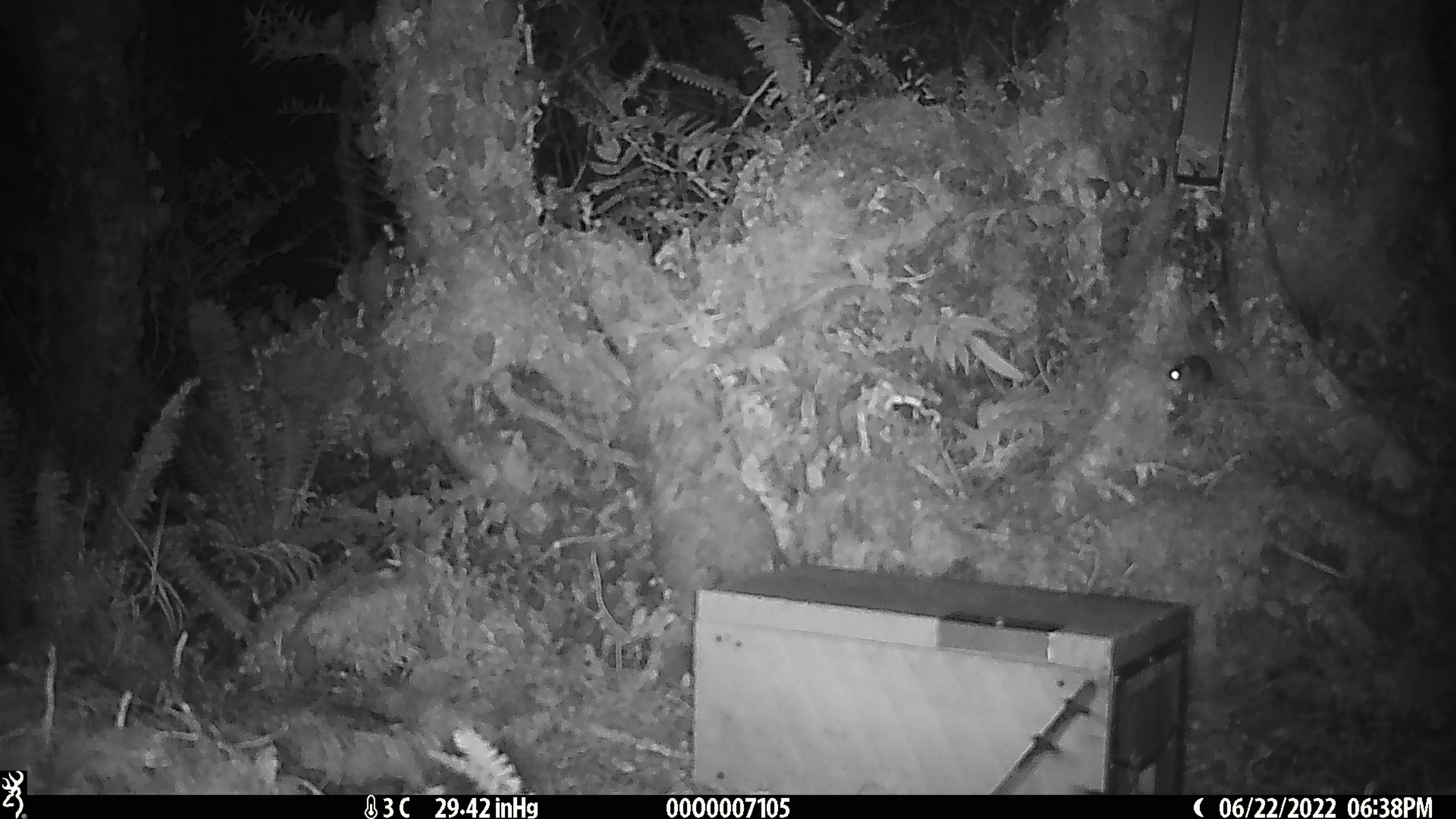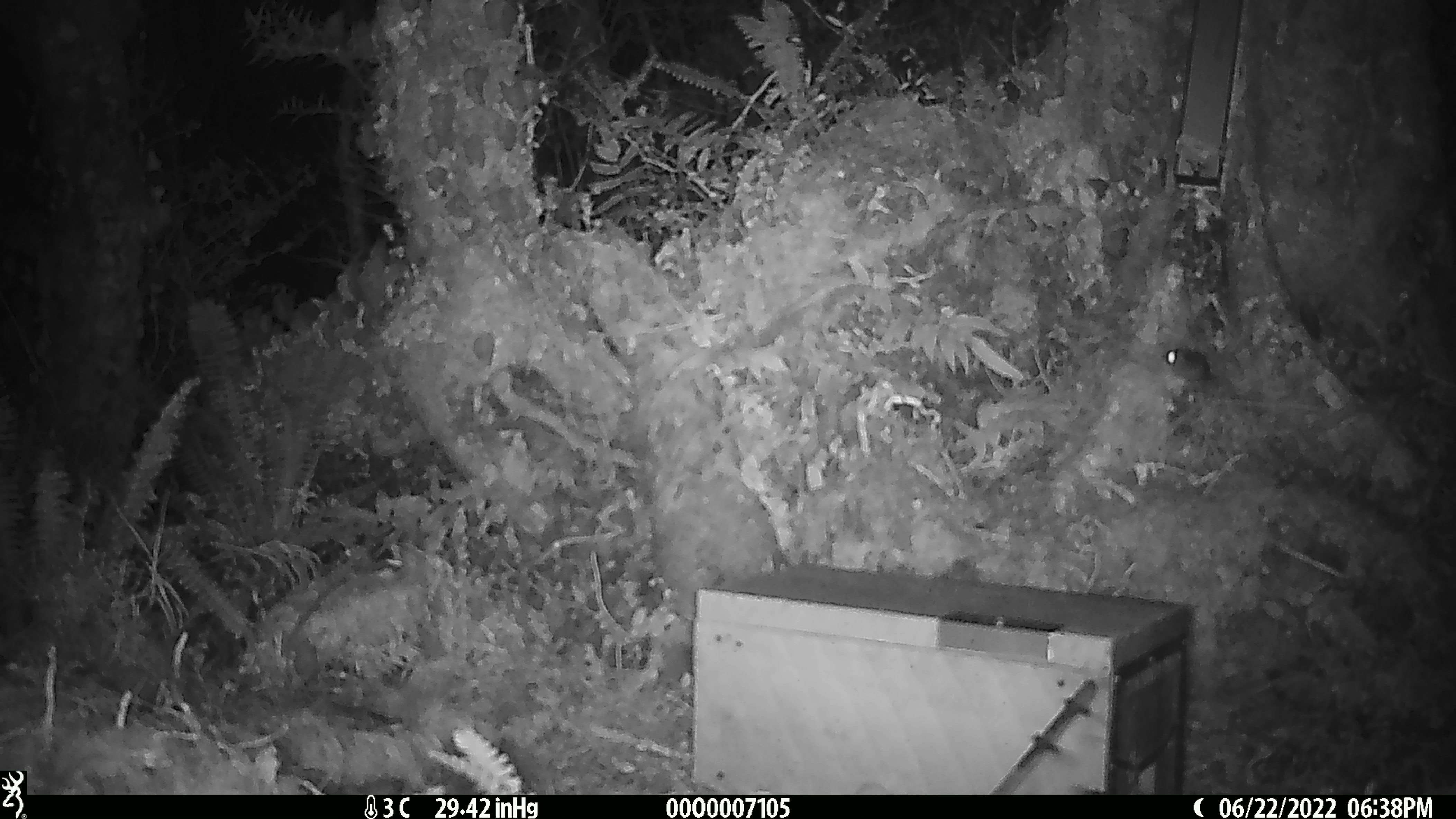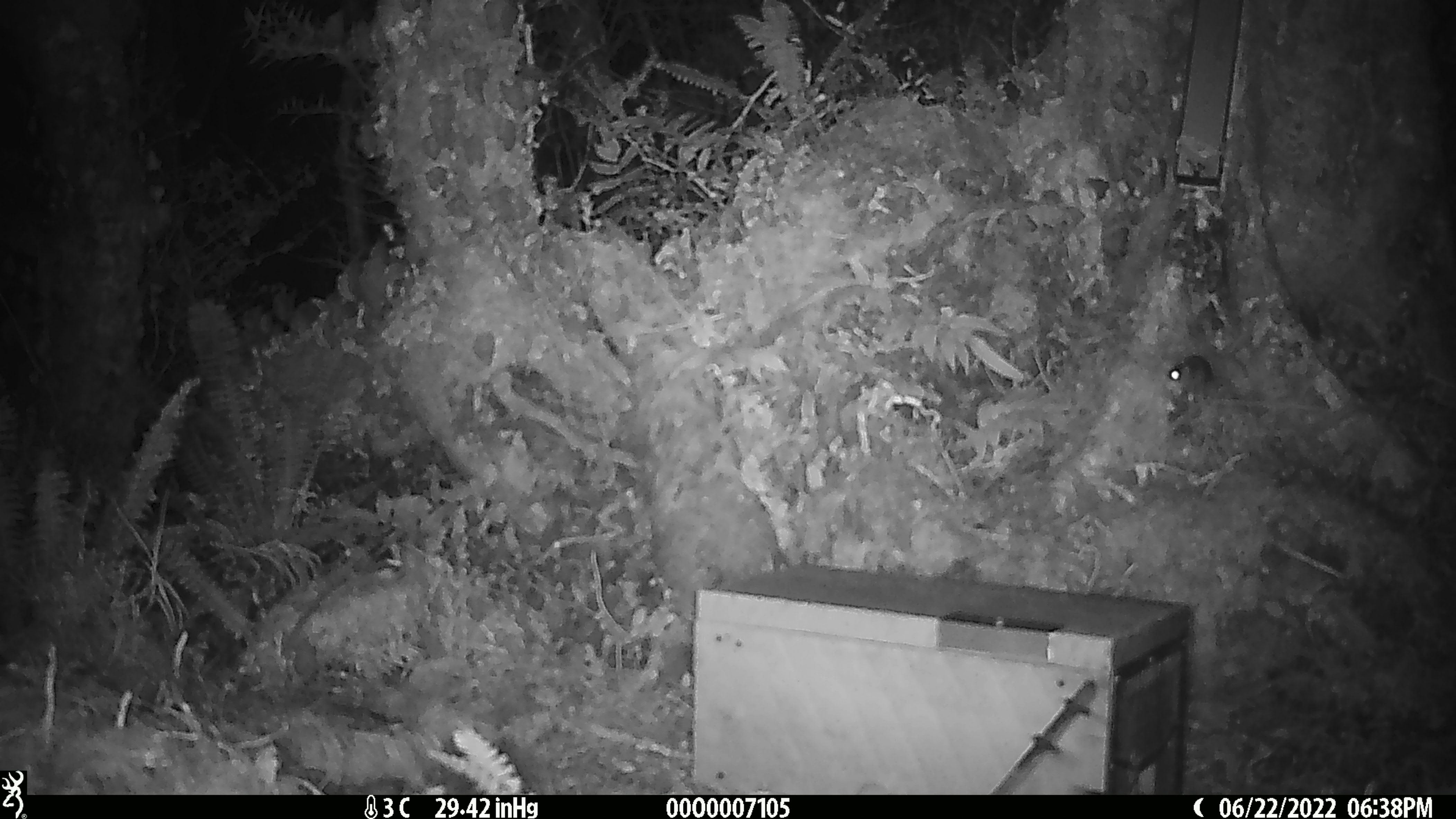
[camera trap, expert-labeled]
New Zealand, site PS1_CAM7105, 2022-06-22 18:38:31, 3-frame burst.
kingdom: Animalia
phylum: Chordata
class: Mammalia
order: Rodentia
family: Muridae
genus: Mus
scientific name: Mus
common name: mouse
Mouse (Mus).